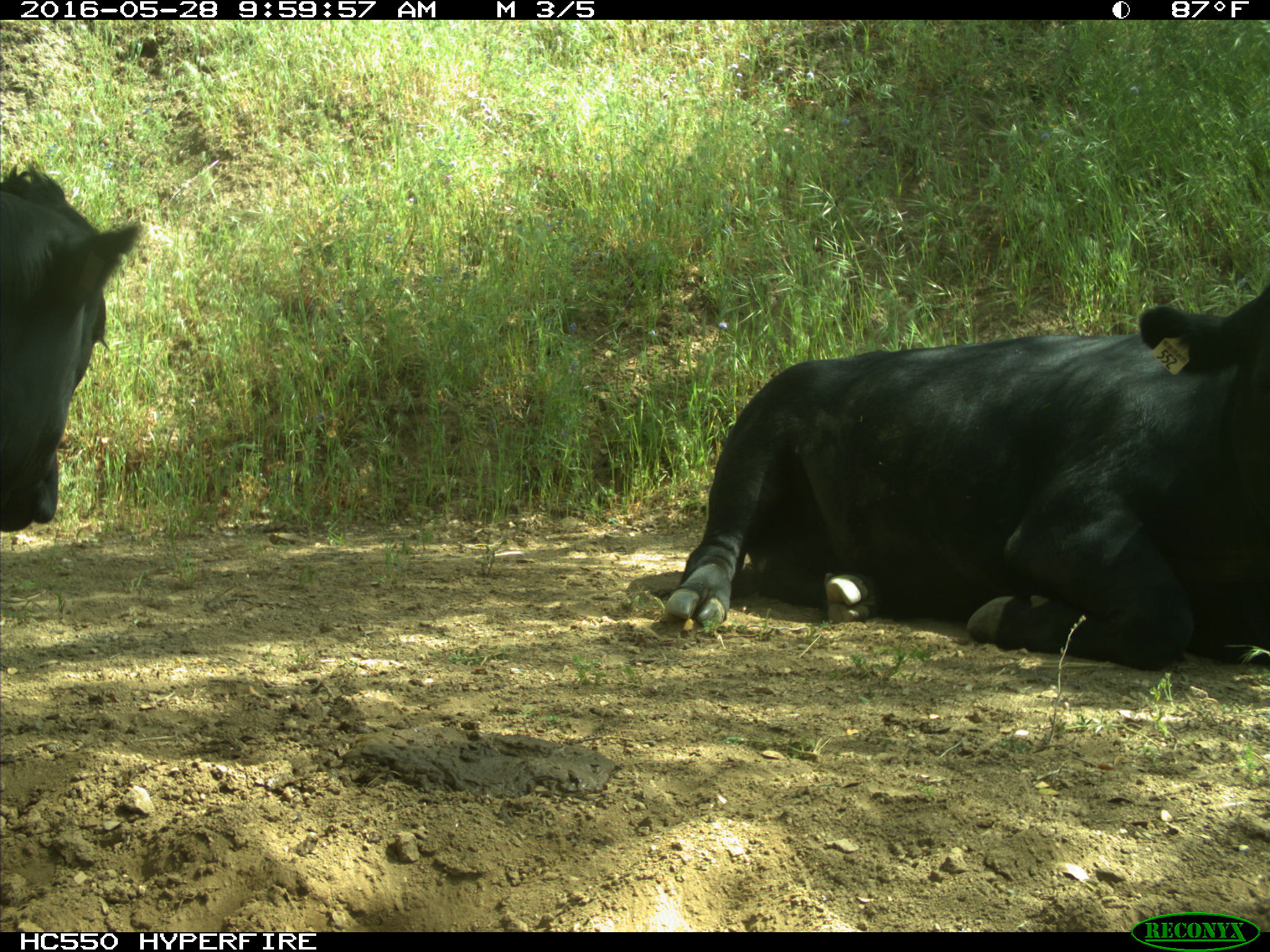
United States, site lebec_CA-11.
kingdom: Animalia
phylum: Chordata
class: Mammalia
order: Artiodactyla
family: Bovidae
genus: Bos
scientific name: Bos taurus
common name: domestic cow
Bos taurus (domestic cow).